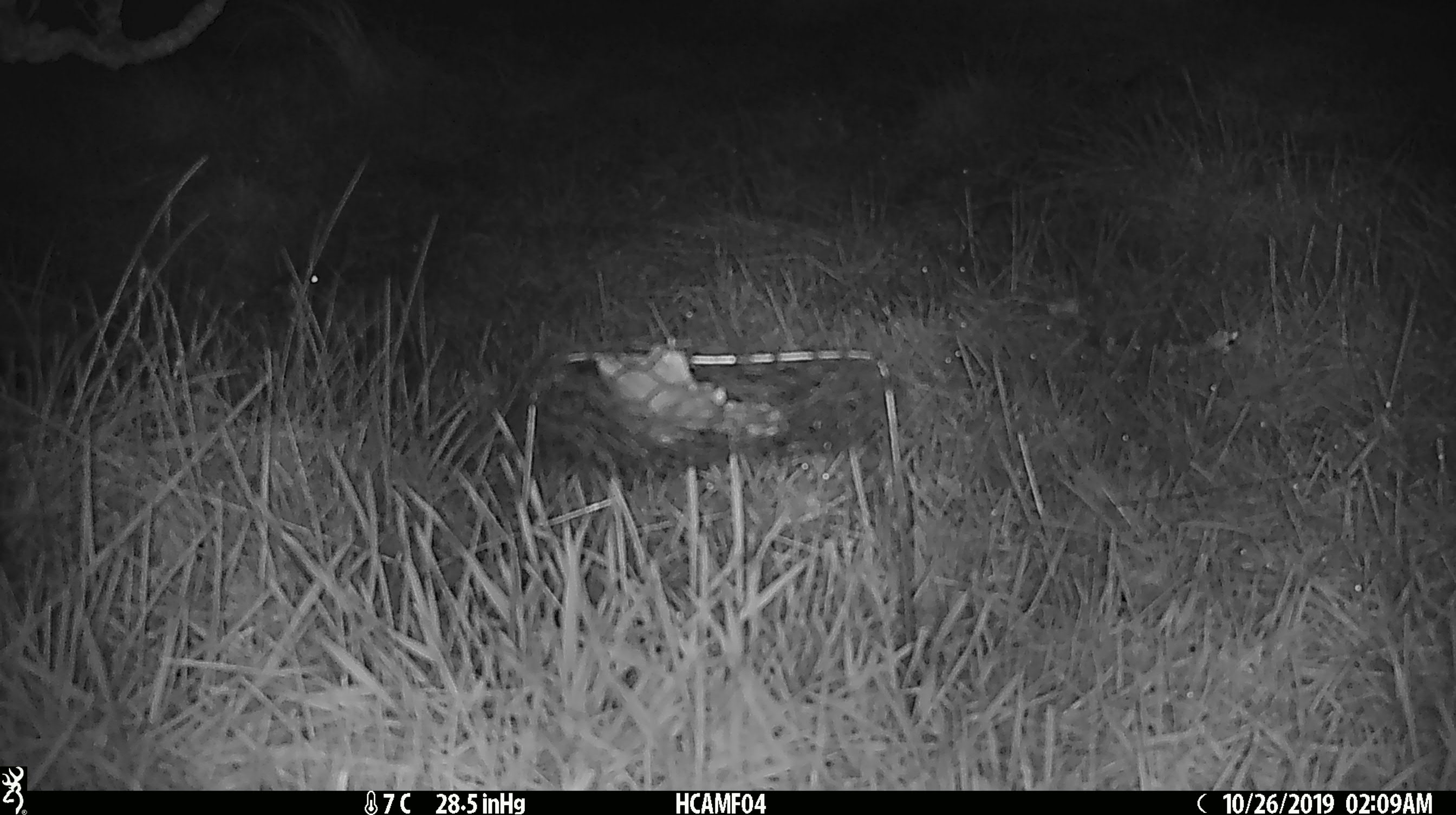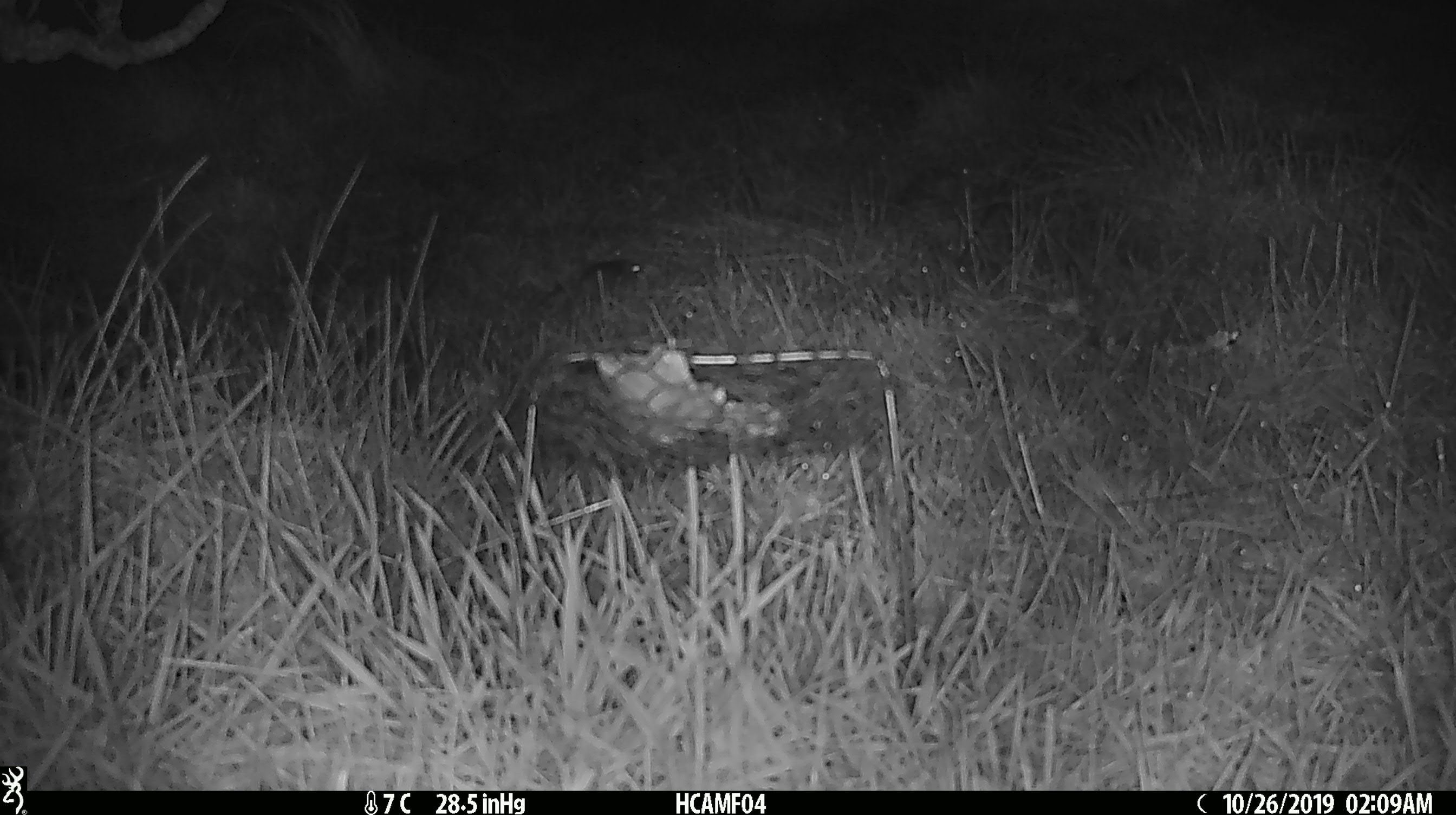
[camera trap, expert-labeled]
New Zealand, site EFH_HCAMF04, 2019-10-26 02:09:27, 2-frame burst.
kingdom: Animalia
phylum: Chordata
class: Mammalia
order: Rodentia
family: Muridae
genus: Mus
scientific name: Mus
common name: mouse